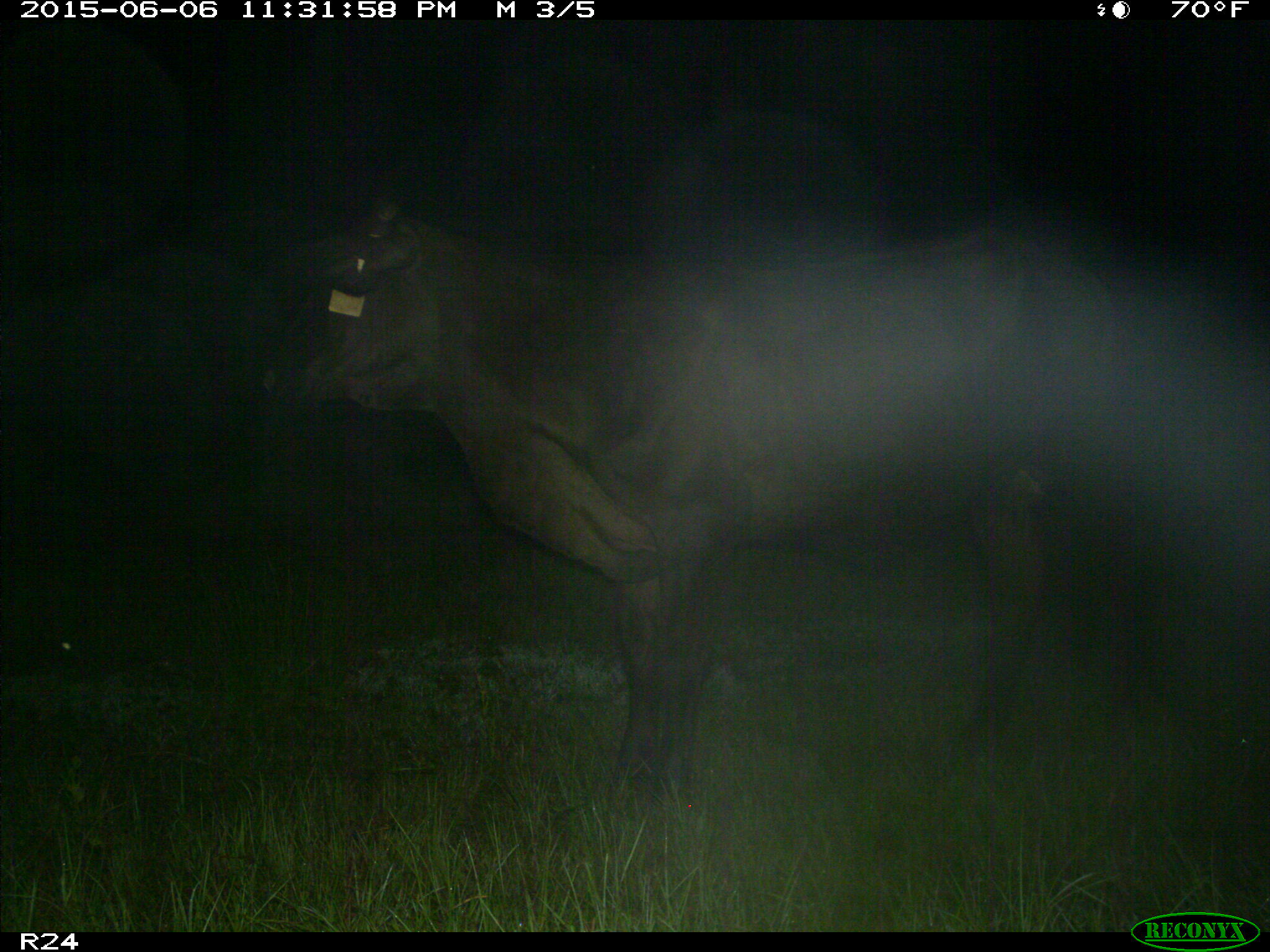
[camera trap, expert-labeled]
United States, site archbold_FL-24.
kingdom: Animalia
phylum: Chordata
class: Mammalia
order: Artiodactyla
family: Bovidae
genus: Bos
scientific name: Bos taurus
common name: domestic cow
Bos taurus (domestic cow).